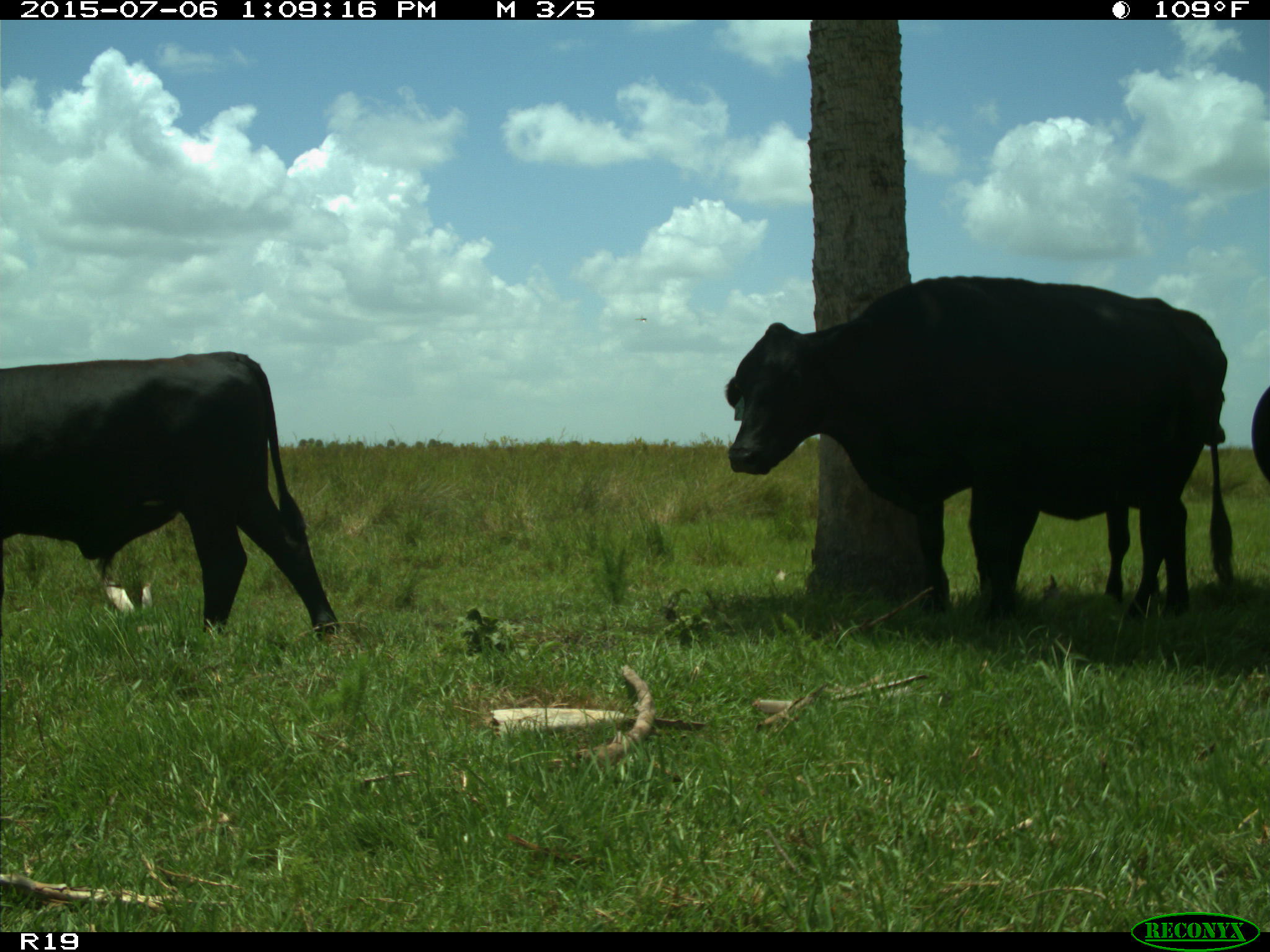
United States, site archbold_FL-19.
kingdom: Animalia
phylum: Chordata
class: Mammalia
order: Artiodactyla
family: Bovidae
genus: Bos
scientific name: Bos taurus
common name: domestic cow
Bos taurus (domestic cow).